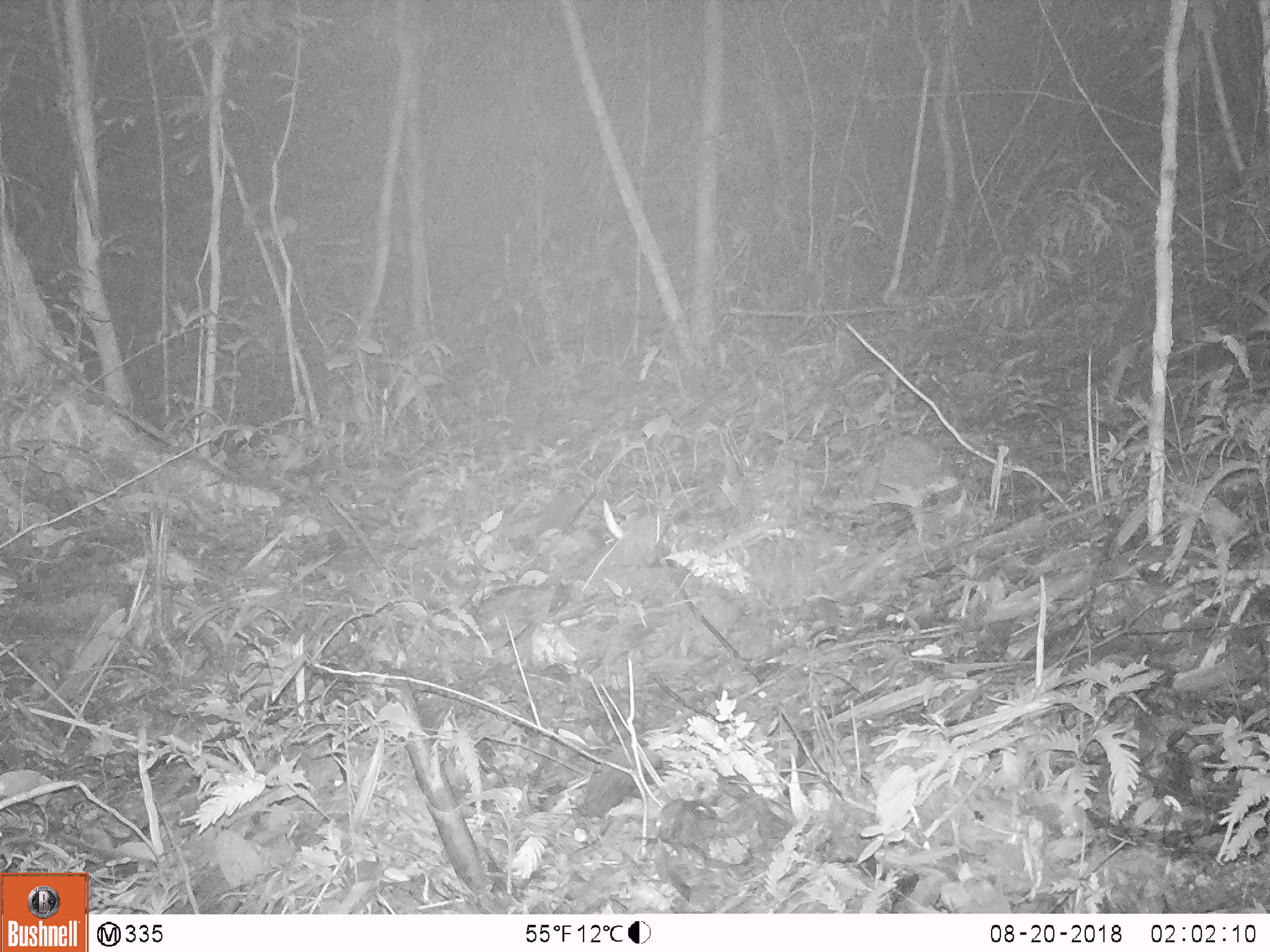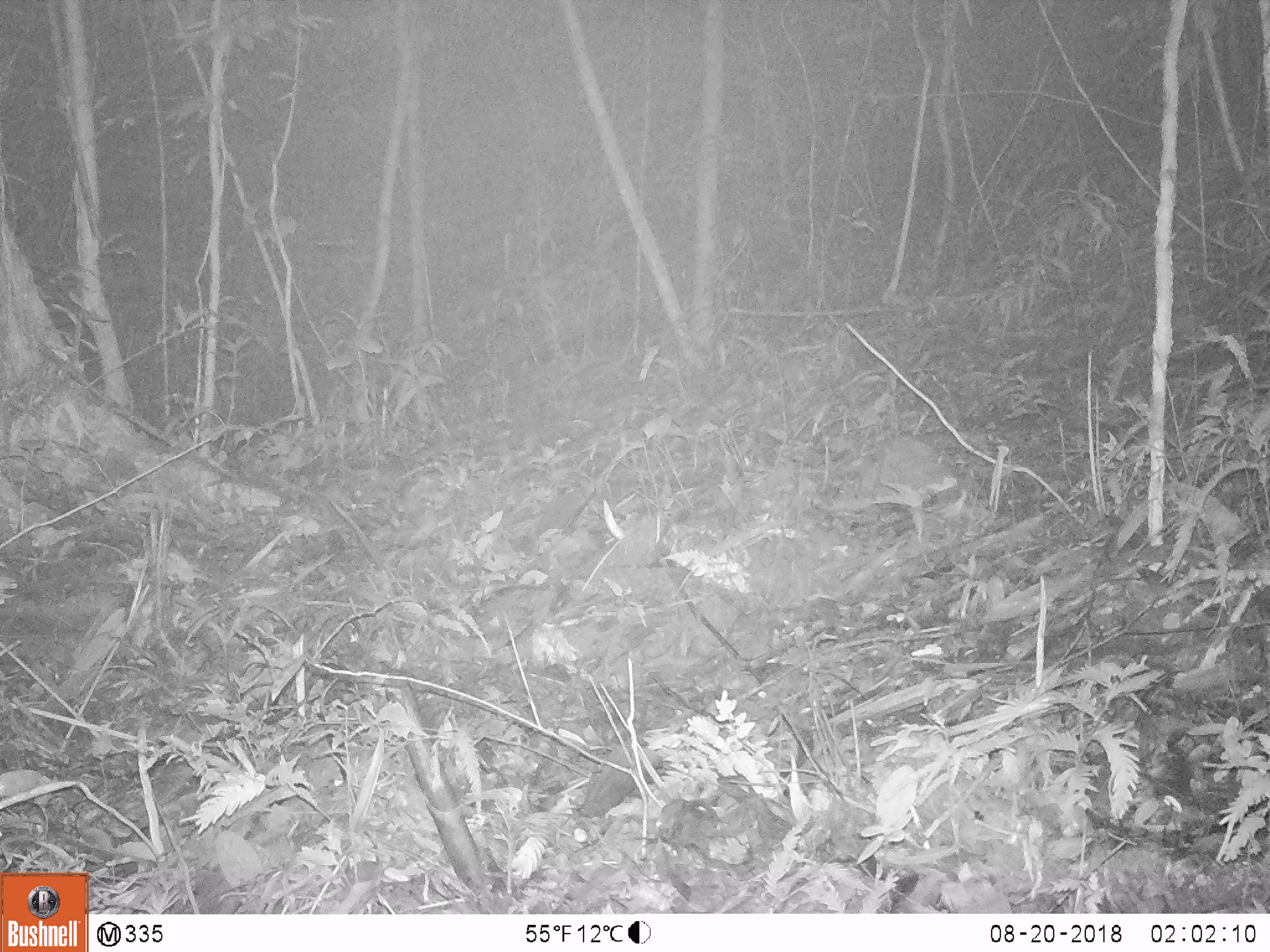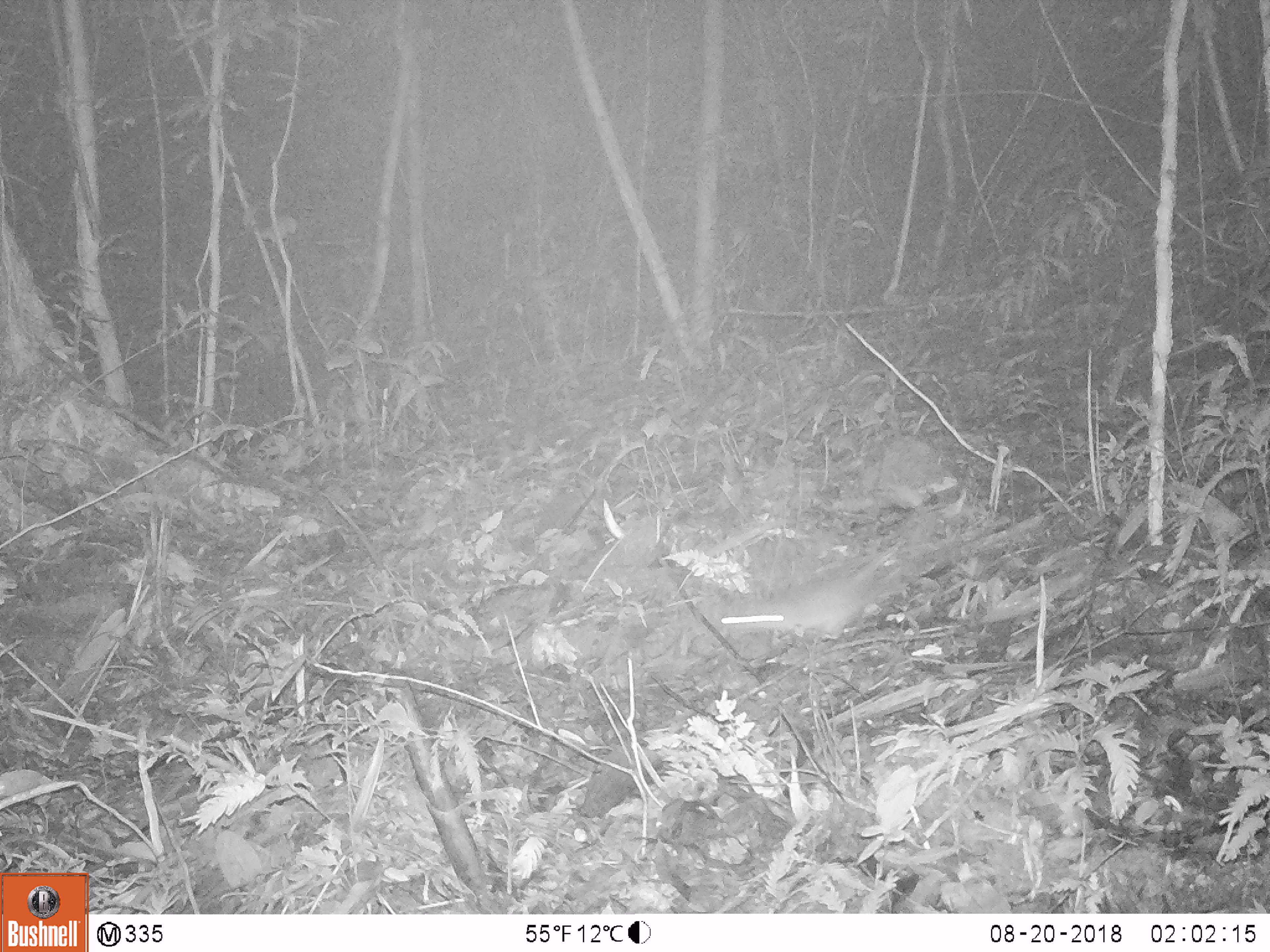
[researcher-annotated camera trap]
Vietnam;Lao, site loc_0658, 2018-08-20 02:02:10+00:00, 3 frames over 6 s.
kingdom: Animalia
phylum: Chordata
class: Mammalia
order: Rodentia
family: Muridae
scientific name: Muridae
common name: old-world mice and rats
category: unidentified murid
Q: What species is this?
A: Unidentified murid (old-world mice and rats) (Muridae).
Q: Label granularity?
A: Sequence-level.